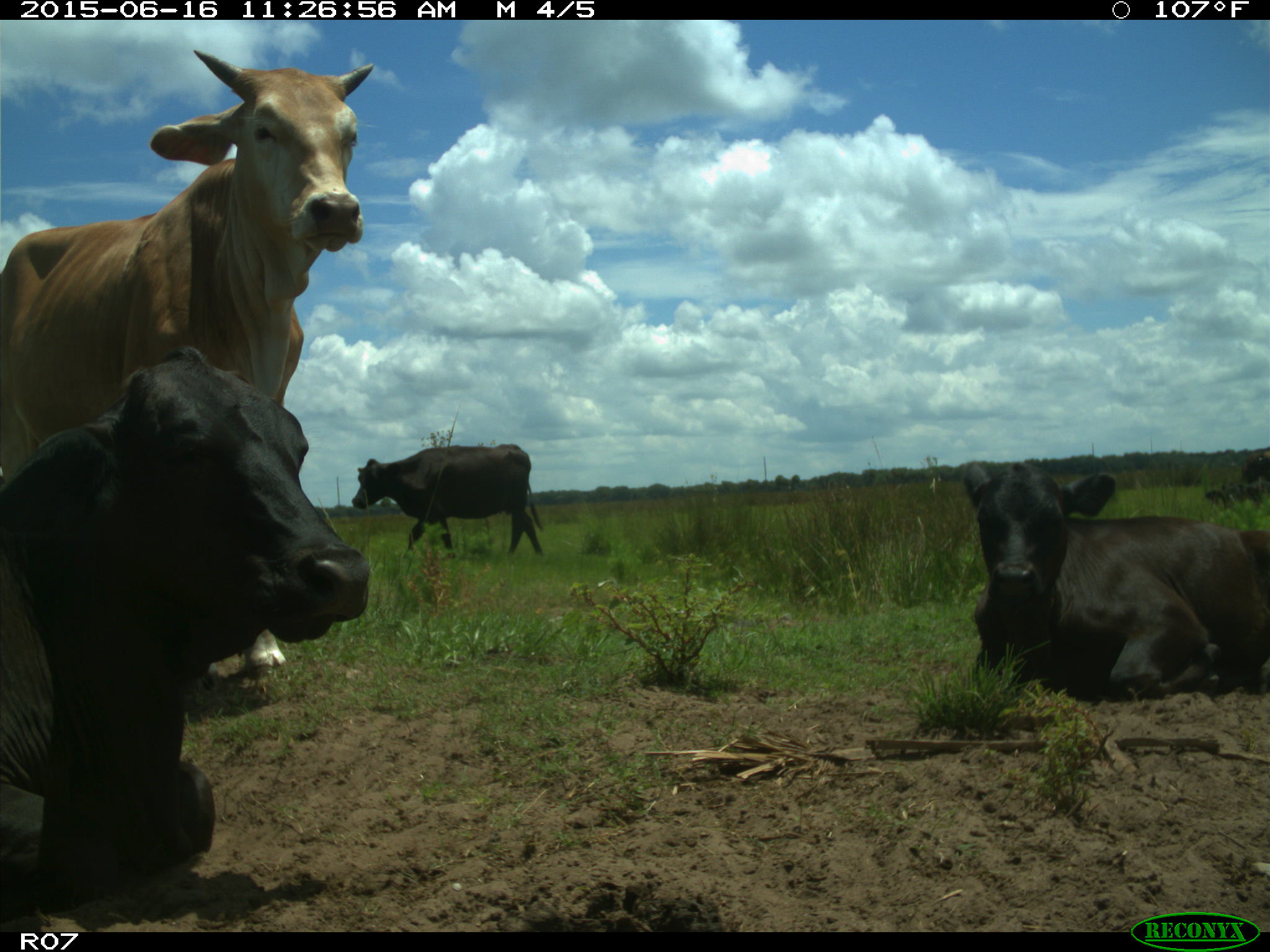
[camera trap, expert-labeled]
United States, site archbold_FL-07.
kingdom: Animalia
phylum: Chordata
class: Mammalia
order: Artiodactyla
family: Bovidae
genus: Bos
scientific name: Bos taurus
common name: domestic cow